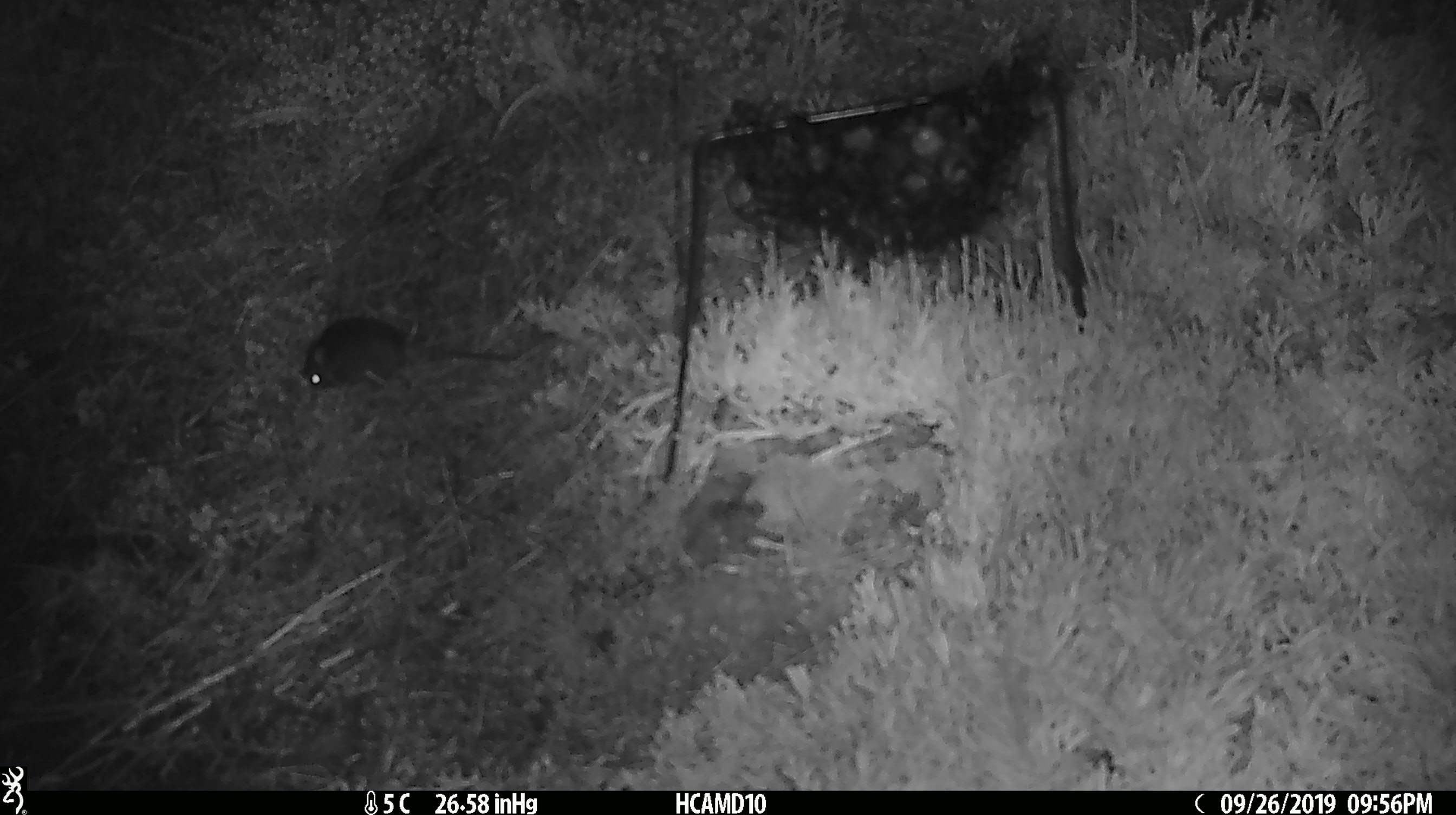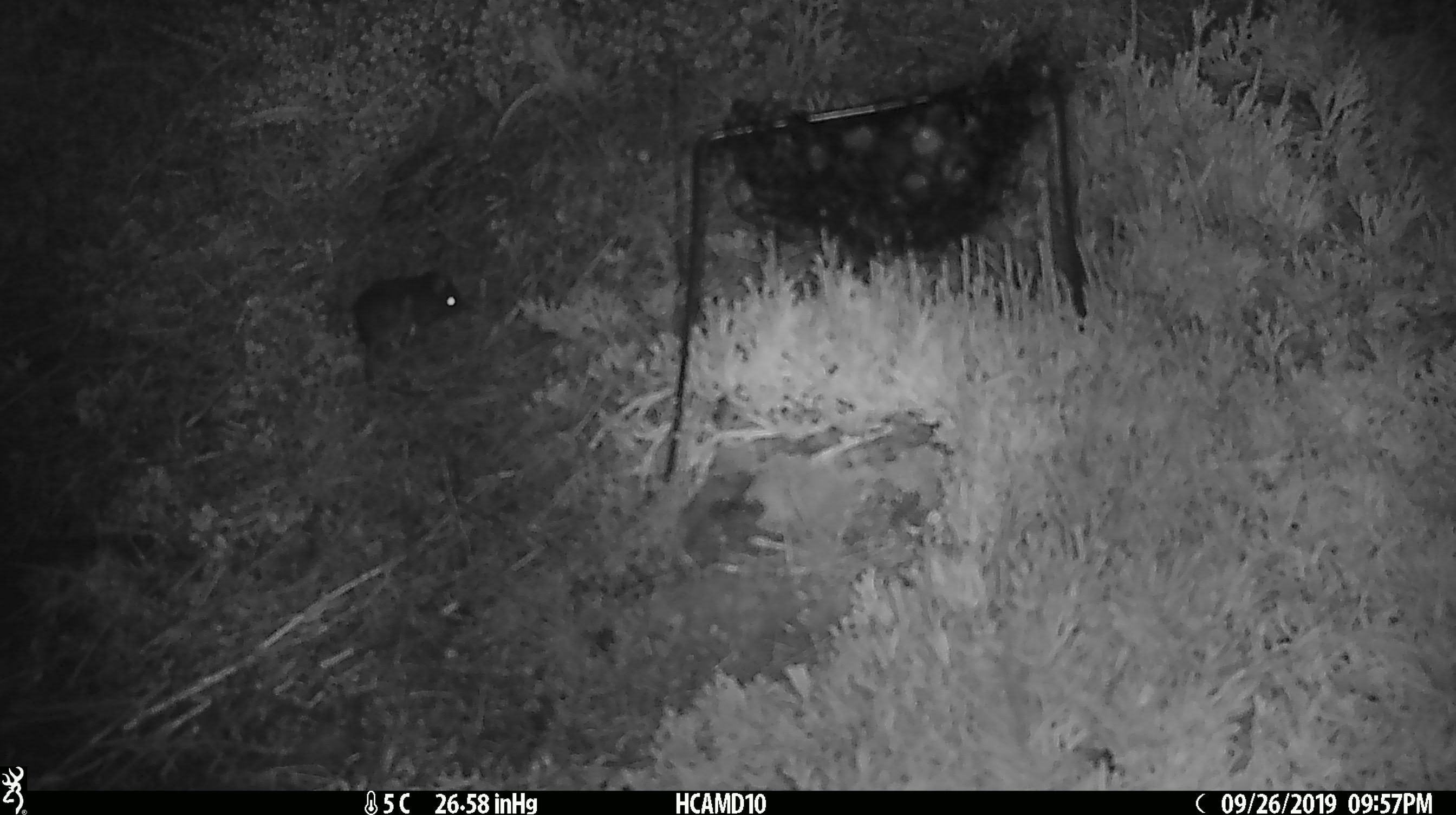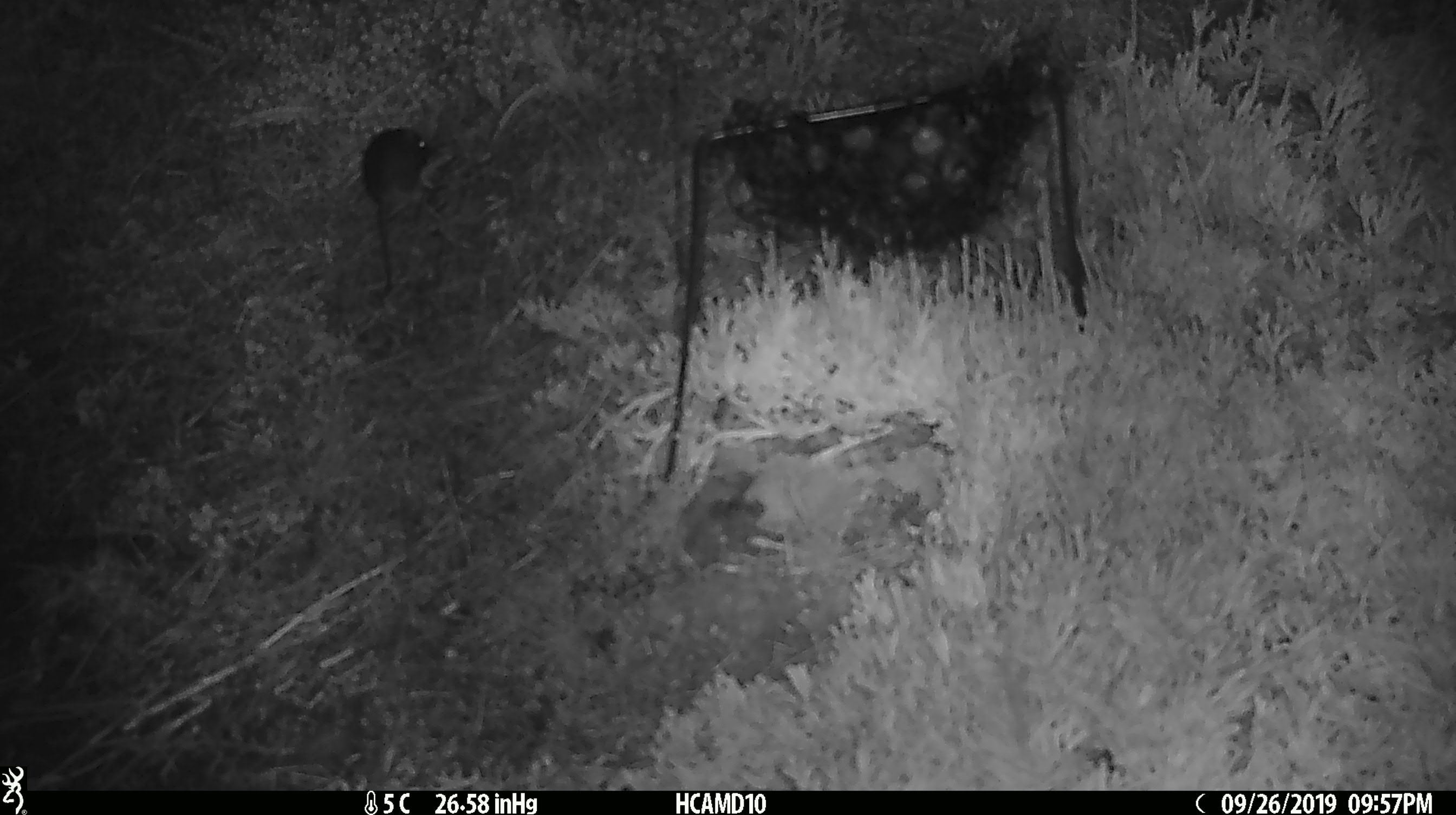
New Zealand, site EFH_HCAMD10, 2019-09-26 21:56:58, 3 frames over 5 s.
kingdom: Animalia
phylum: Chordata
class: Mammalia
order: Rodentia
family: Muridae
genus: Mus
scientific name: Mus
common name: mouse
Mouse (Mus).